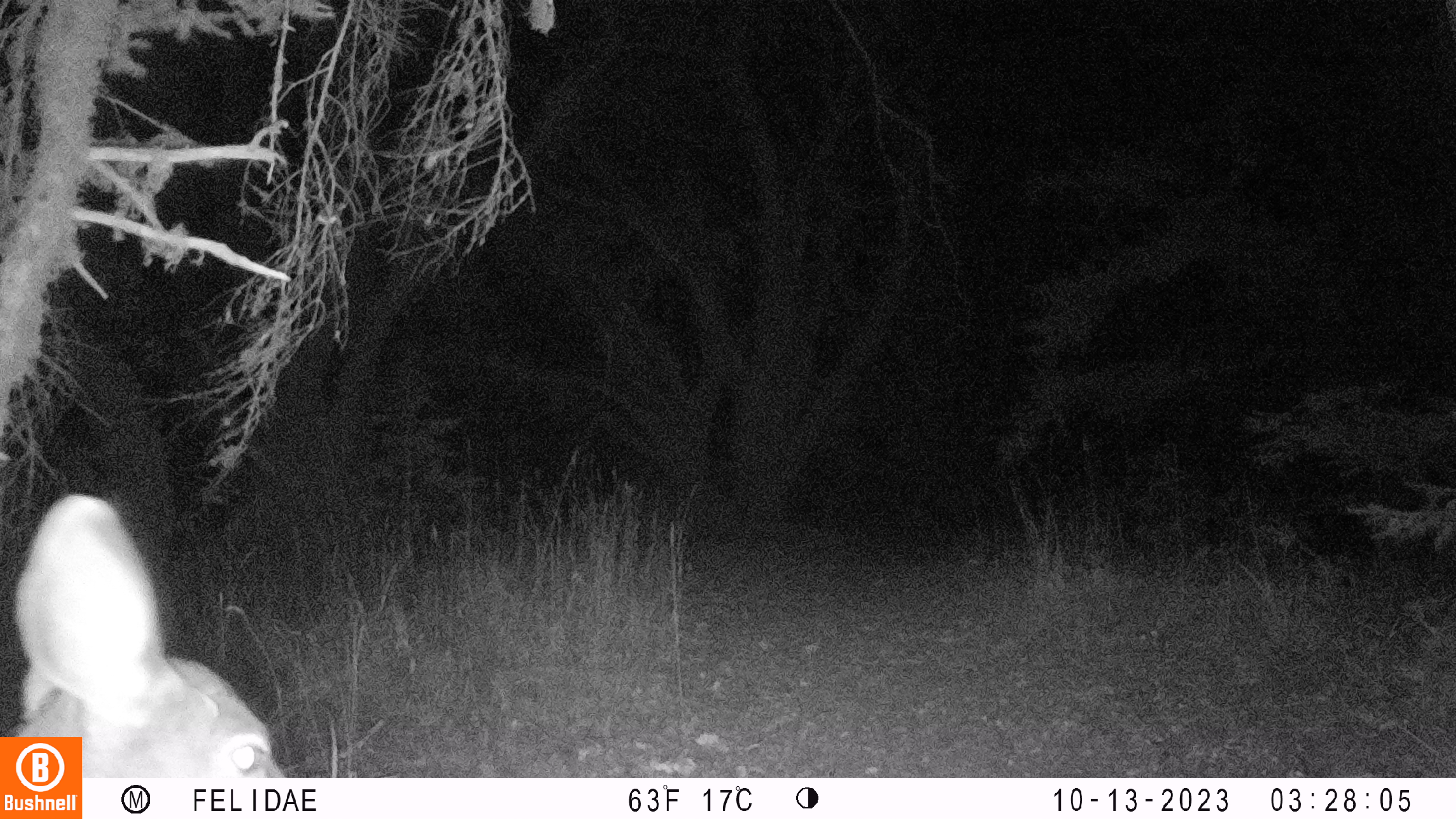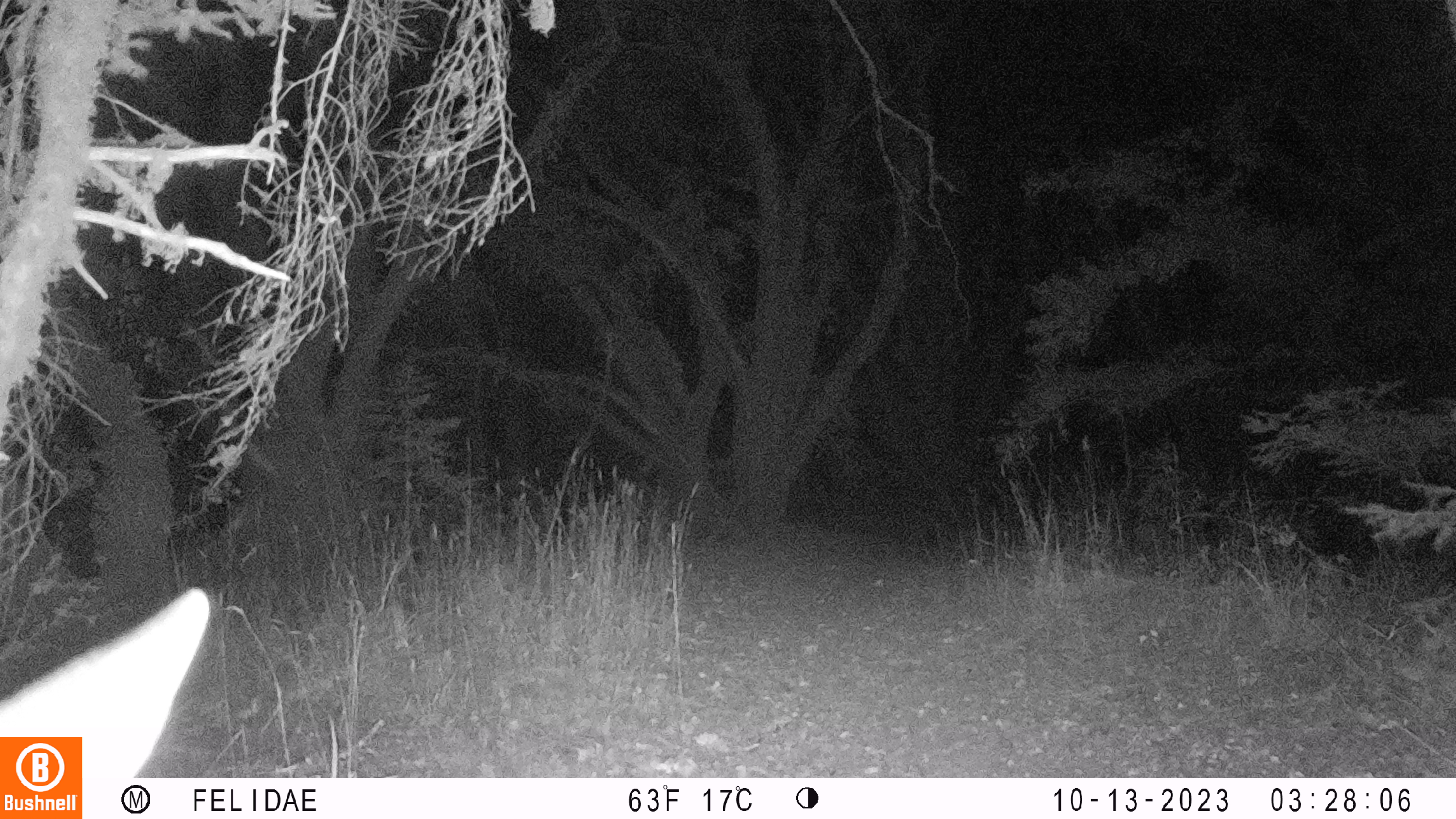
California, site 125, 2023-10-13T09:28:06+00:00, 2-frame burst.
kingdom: Animalia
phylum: Chordata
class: Mammalia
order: Artiodactyla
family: Cervidae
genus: Odocoileus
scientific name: Odocoileus hemionus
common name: mule deer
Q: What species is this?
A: Mule deer (Odocoileus hemionus).